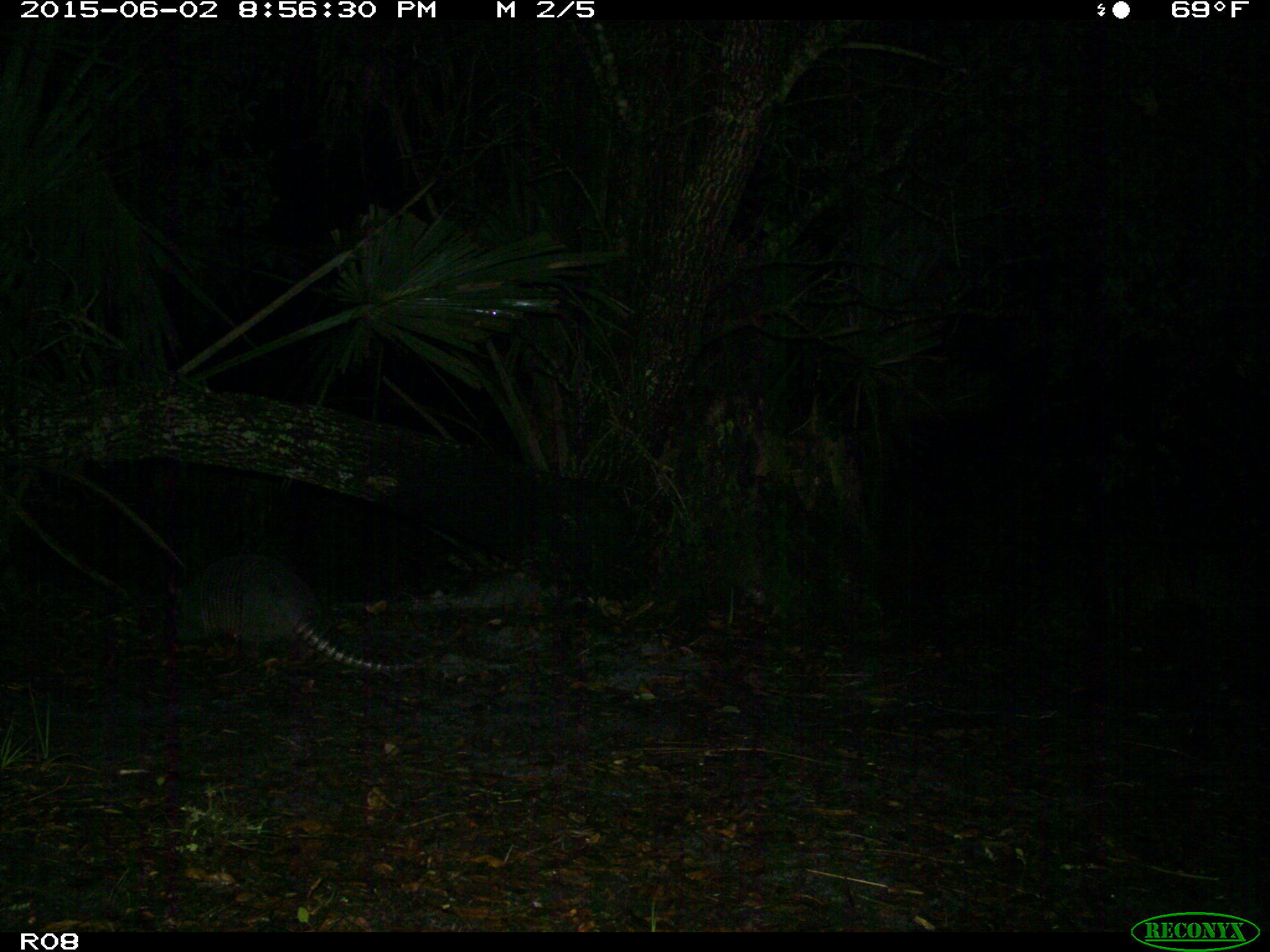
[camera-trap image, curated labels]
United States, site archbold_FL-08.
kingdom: Animalia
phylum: Chordata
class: Mammalia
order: Cingulata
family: Dasypodidae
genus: Dasypus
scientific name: Dasypus novemcinctus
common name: nine-banded armadillo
Dasypus novemcinctus (nine-banded armadillo).